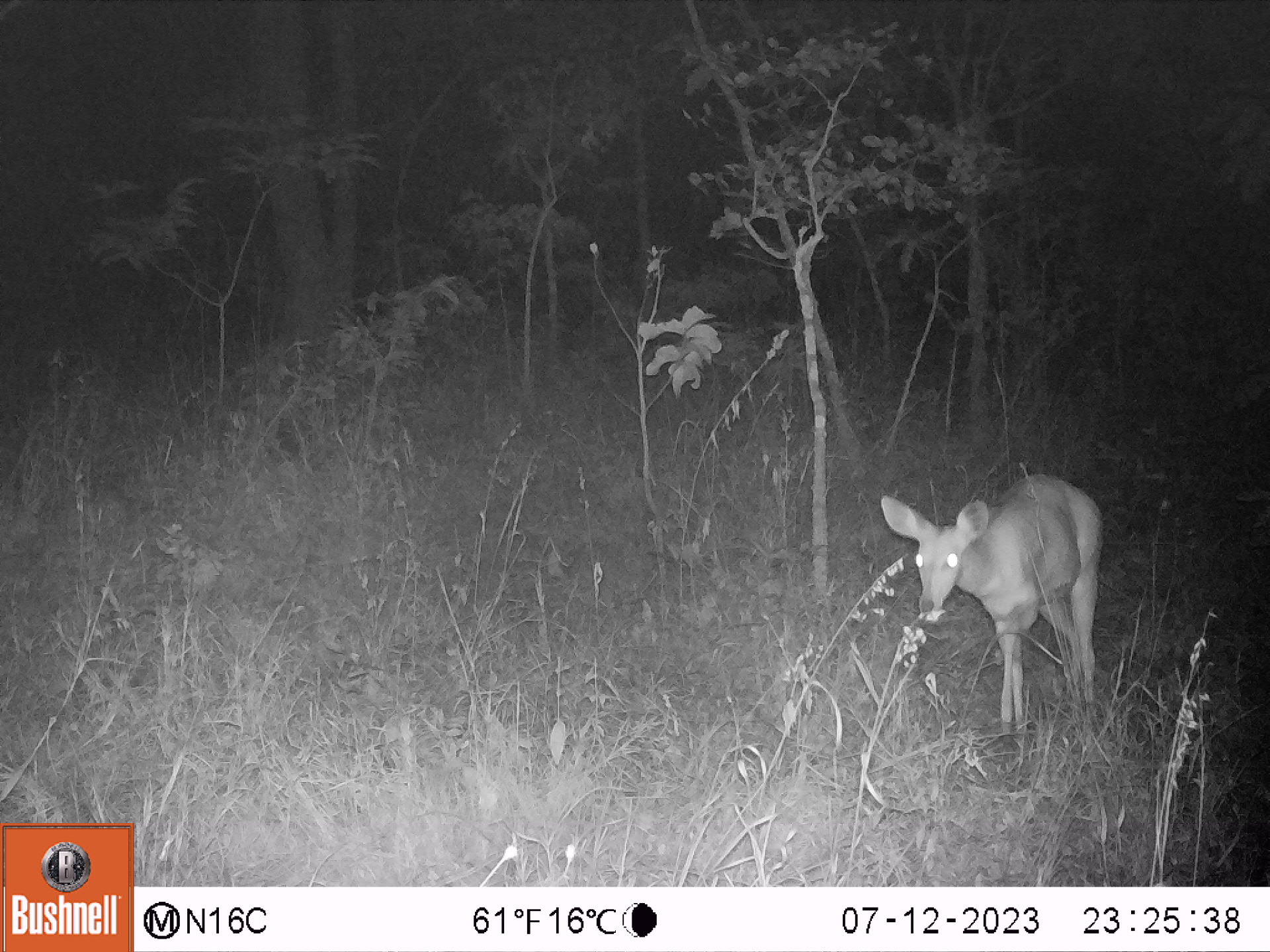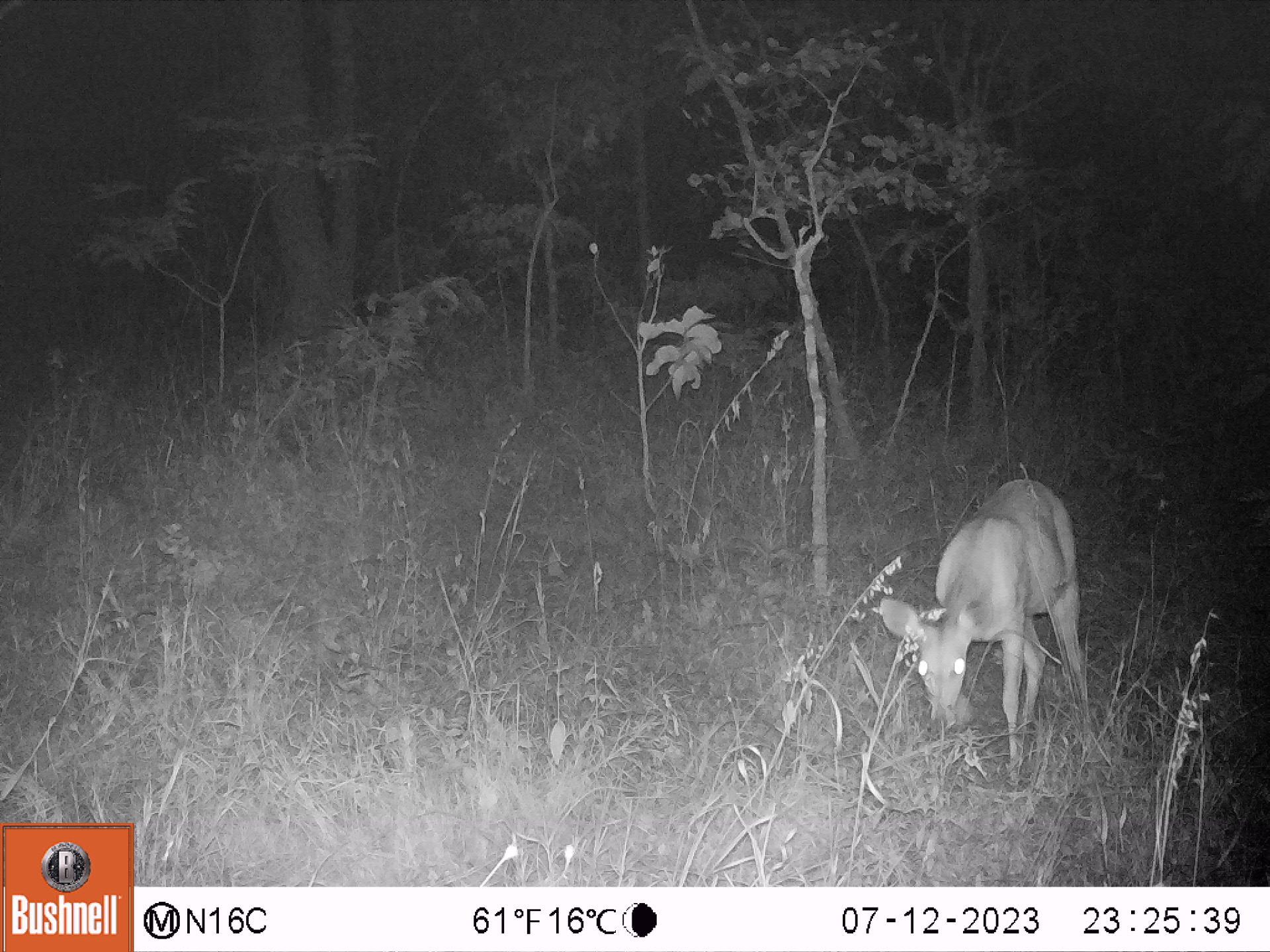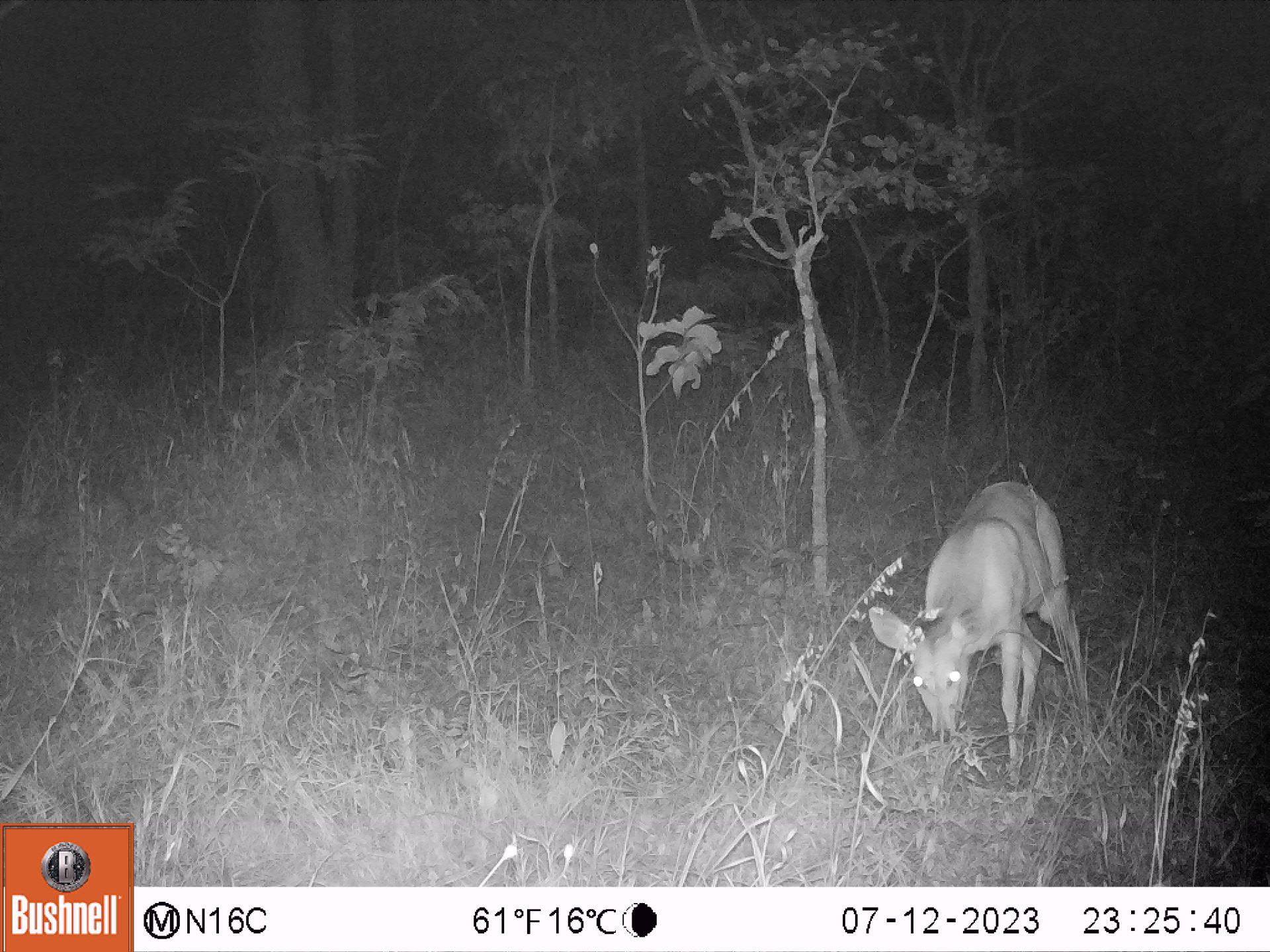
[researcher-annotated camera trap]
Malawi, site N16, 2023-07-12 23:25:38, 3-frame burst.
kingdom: Animalia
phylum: Chordata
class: Mammalia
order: Artiodactyla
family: Bovidae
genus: Tragelaphus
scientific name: Tragelaphus sylvaticus sylvaticus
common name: cape bushbuck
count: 1